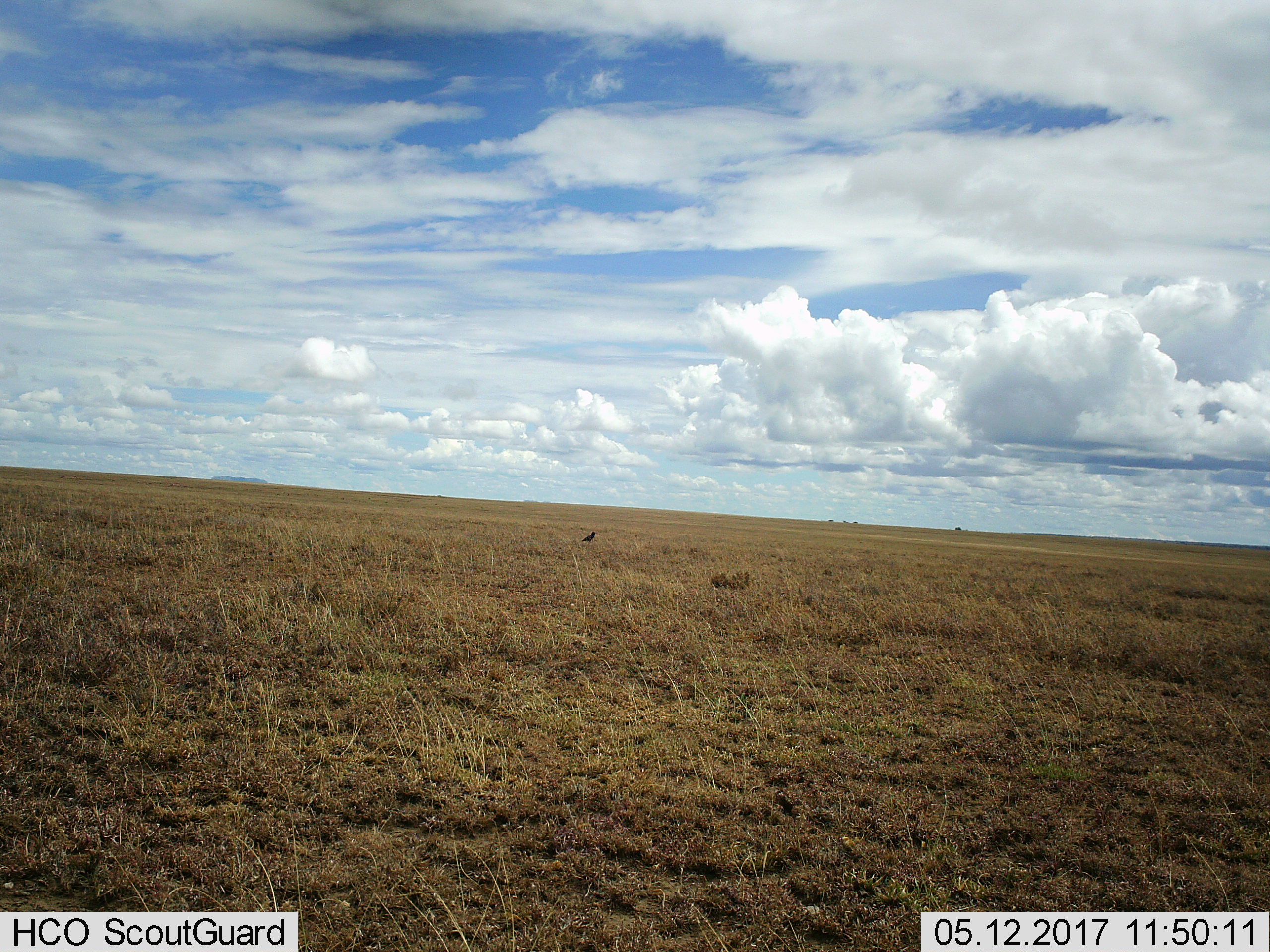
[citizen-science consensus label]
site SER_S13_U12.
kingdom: Animalia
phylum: Chordata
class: Aves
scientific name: Aves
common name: bird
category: birdother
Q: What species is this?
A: Birdother (bird) (Aves).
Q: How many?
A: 1.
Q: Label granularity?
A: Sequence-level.